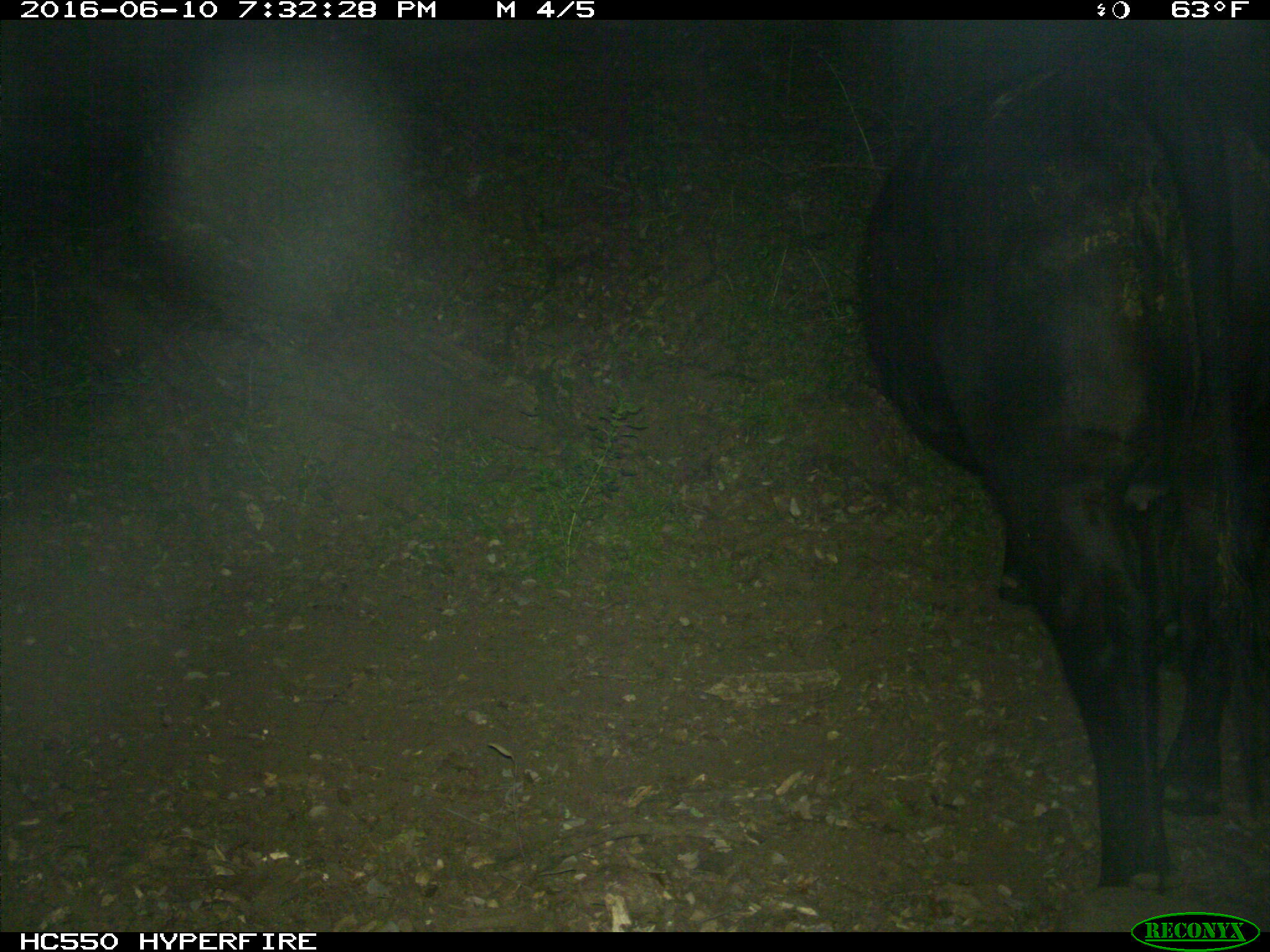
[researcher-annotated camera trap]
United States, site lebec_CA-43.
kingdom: Animalia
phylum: Chordata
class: Mammalia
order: Artiodactyla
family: Bovidae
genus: Bos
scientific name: Bos taurus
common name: domestic cow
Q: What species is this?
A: Bos taurus (domestic cow).